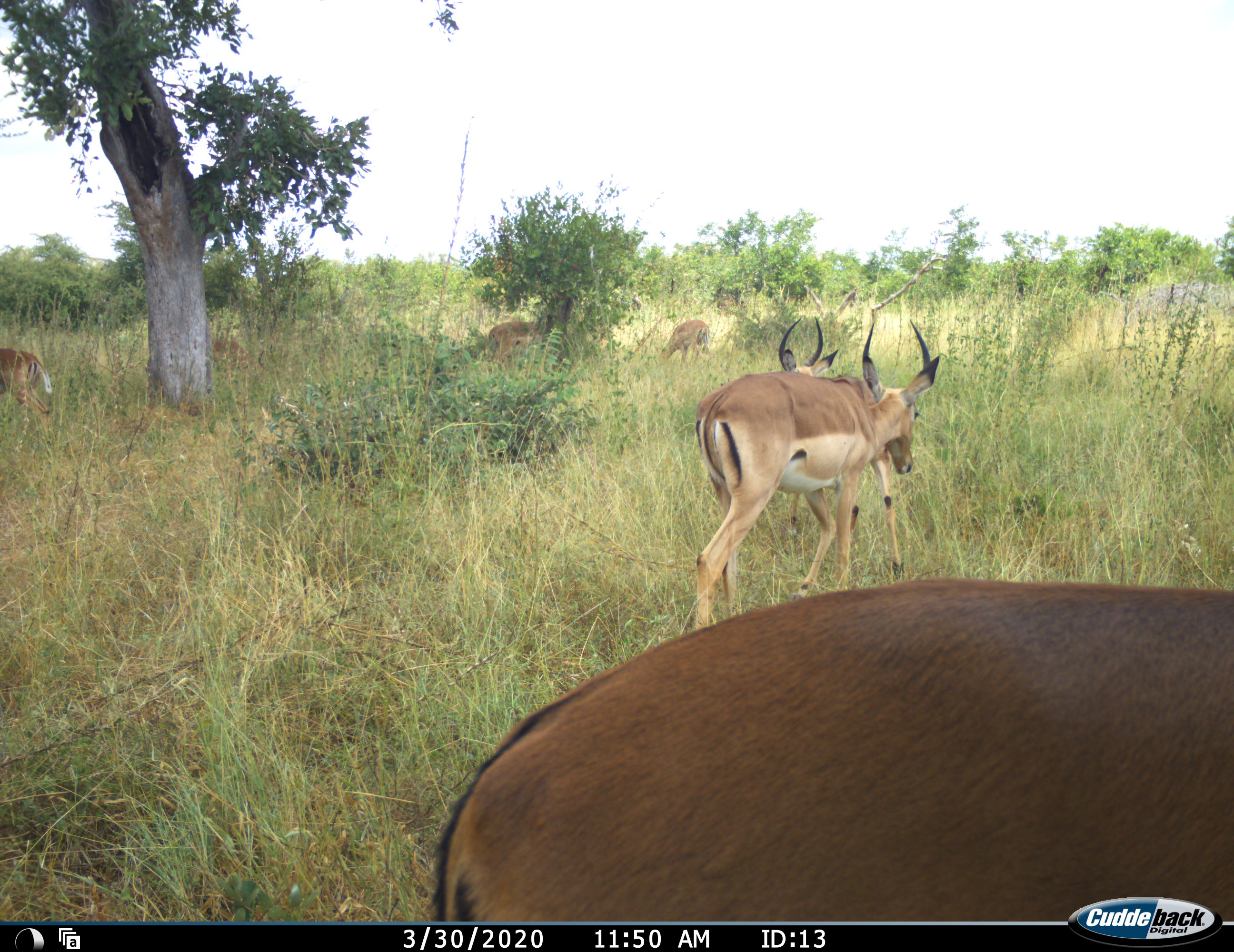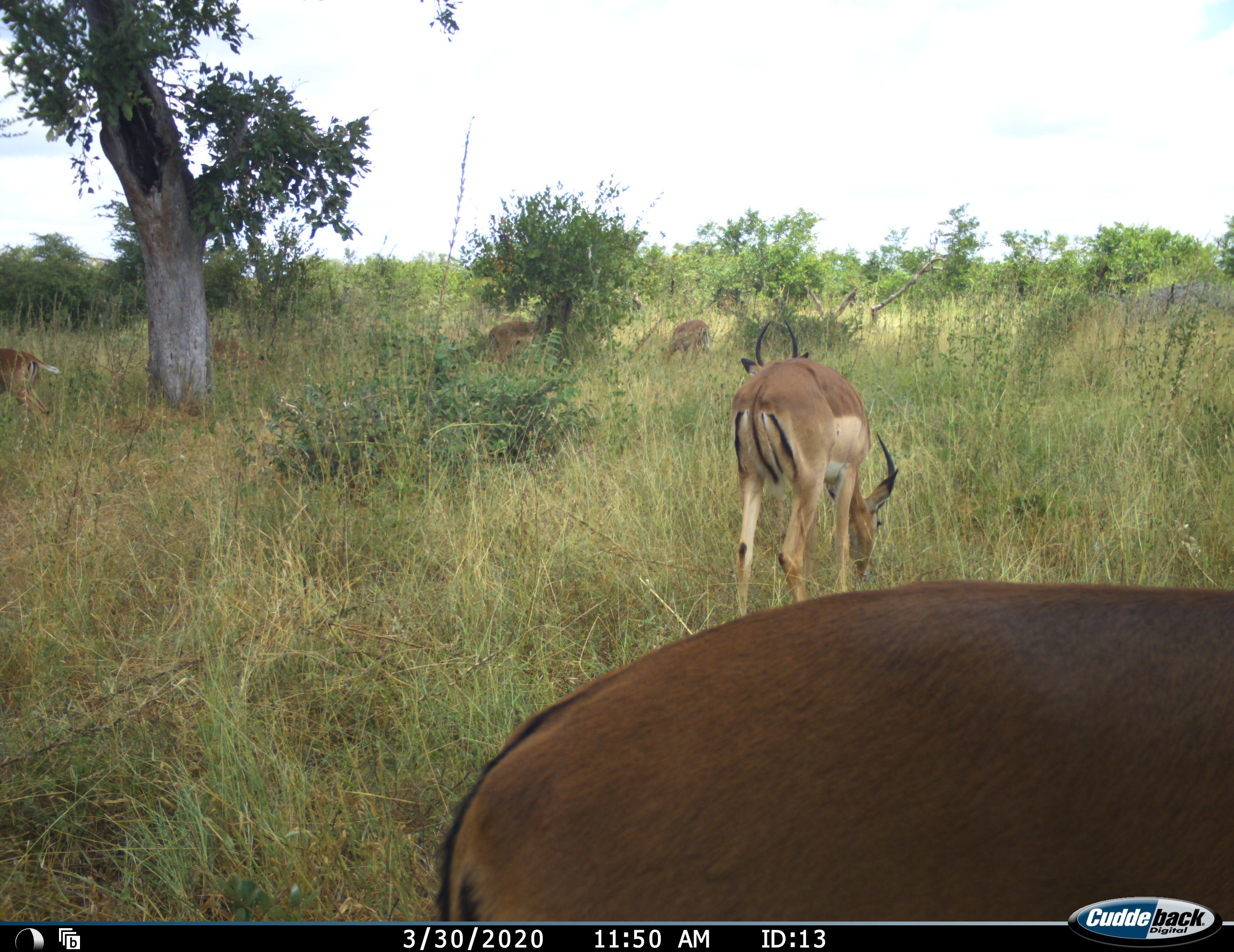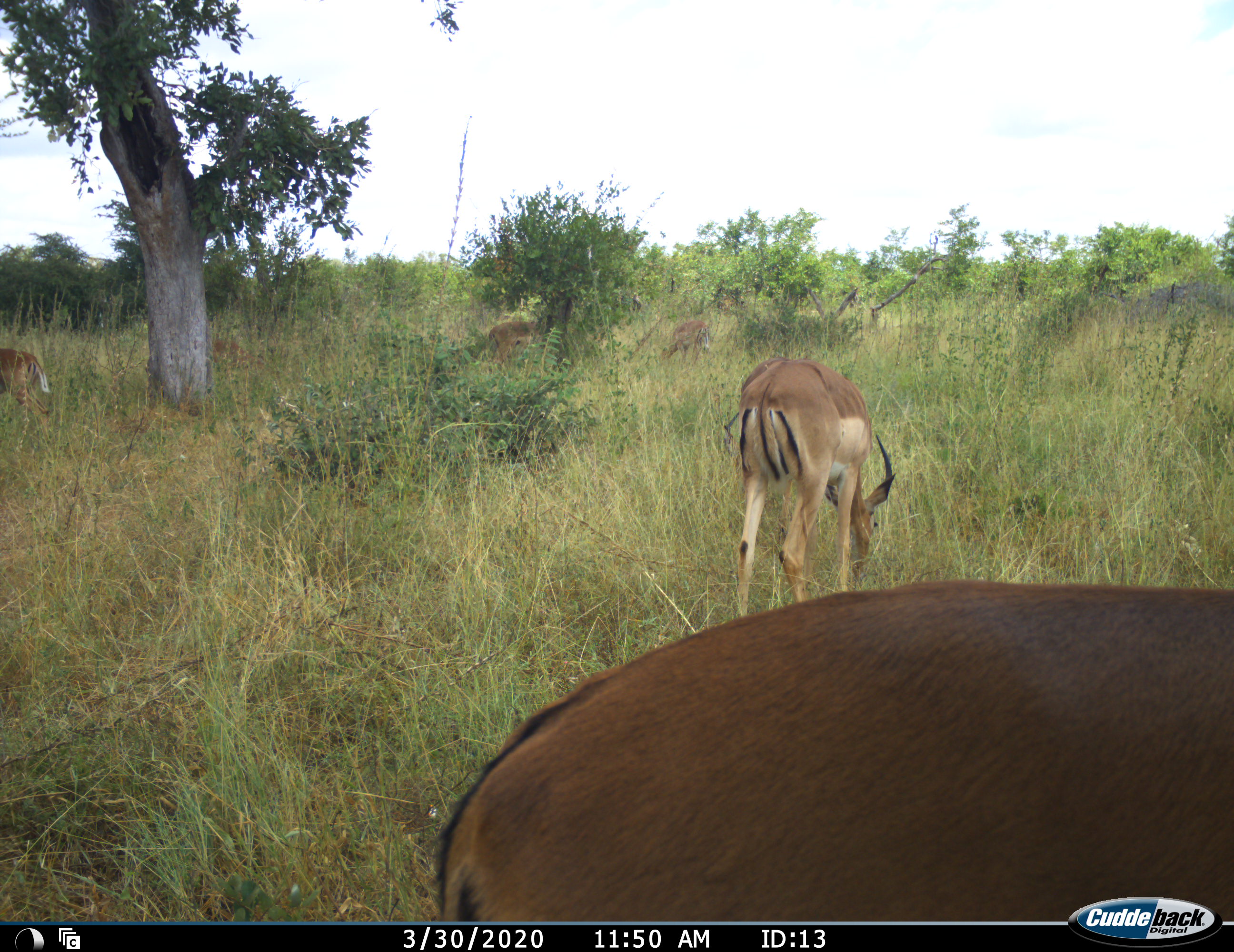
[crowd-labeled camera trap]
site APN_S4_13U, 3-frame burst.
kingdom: Animalia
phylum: Chordata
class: Mammalia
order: Artiodactyla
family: Bovidae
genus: Aepyceros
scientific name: Aepyceros melampus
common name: impala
Impala (Aepyceros melampus), count 7. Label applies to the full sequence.